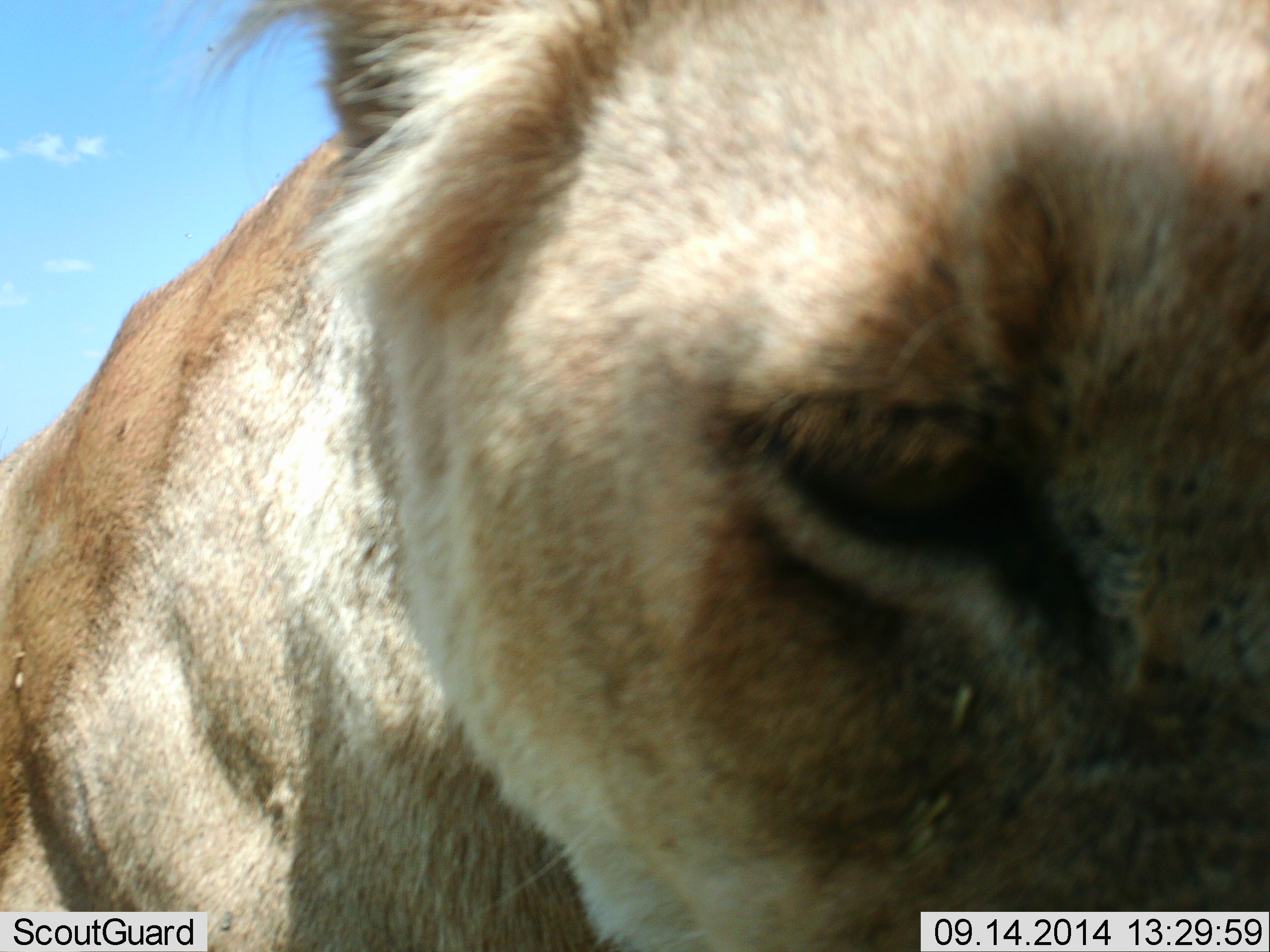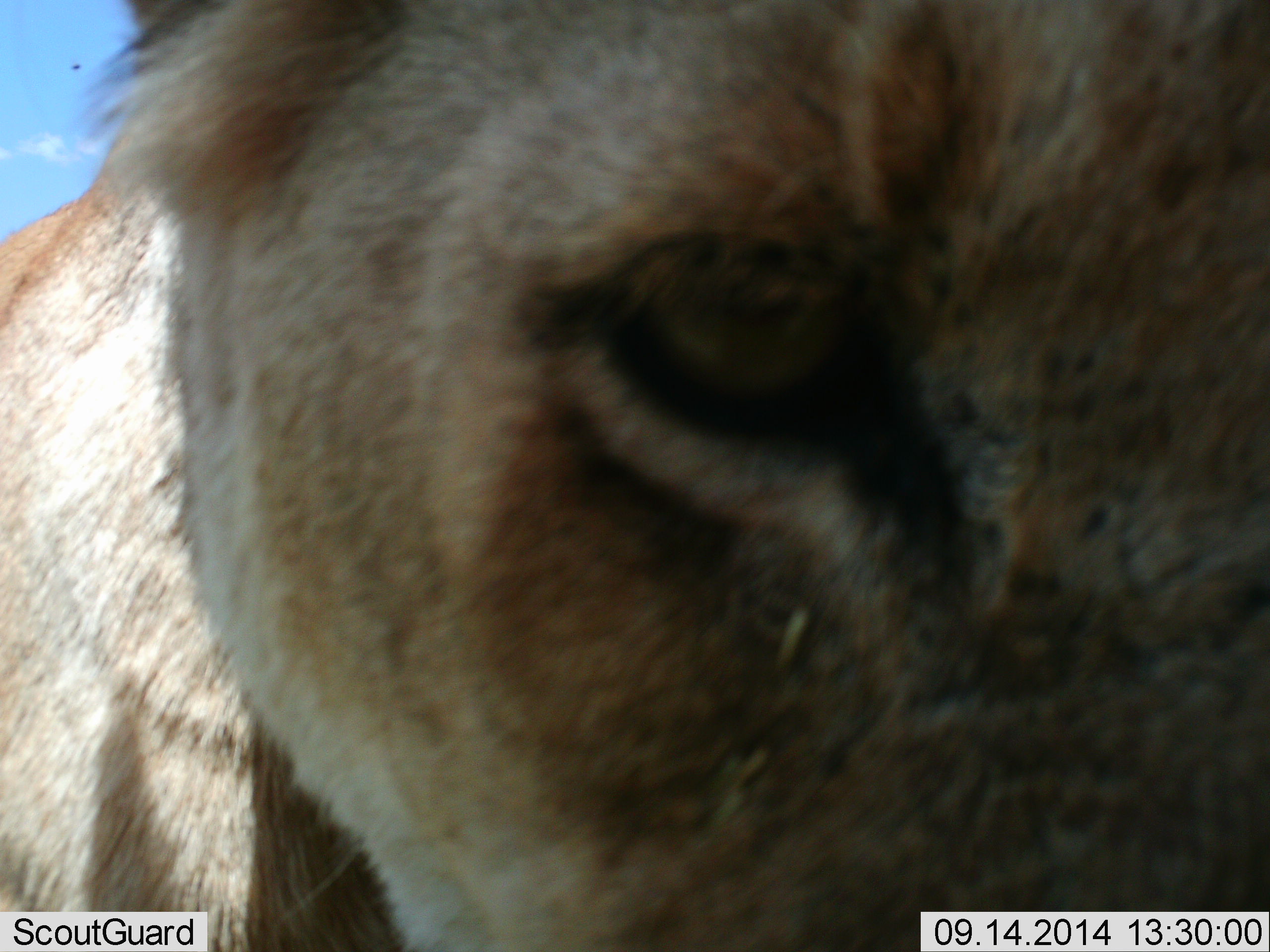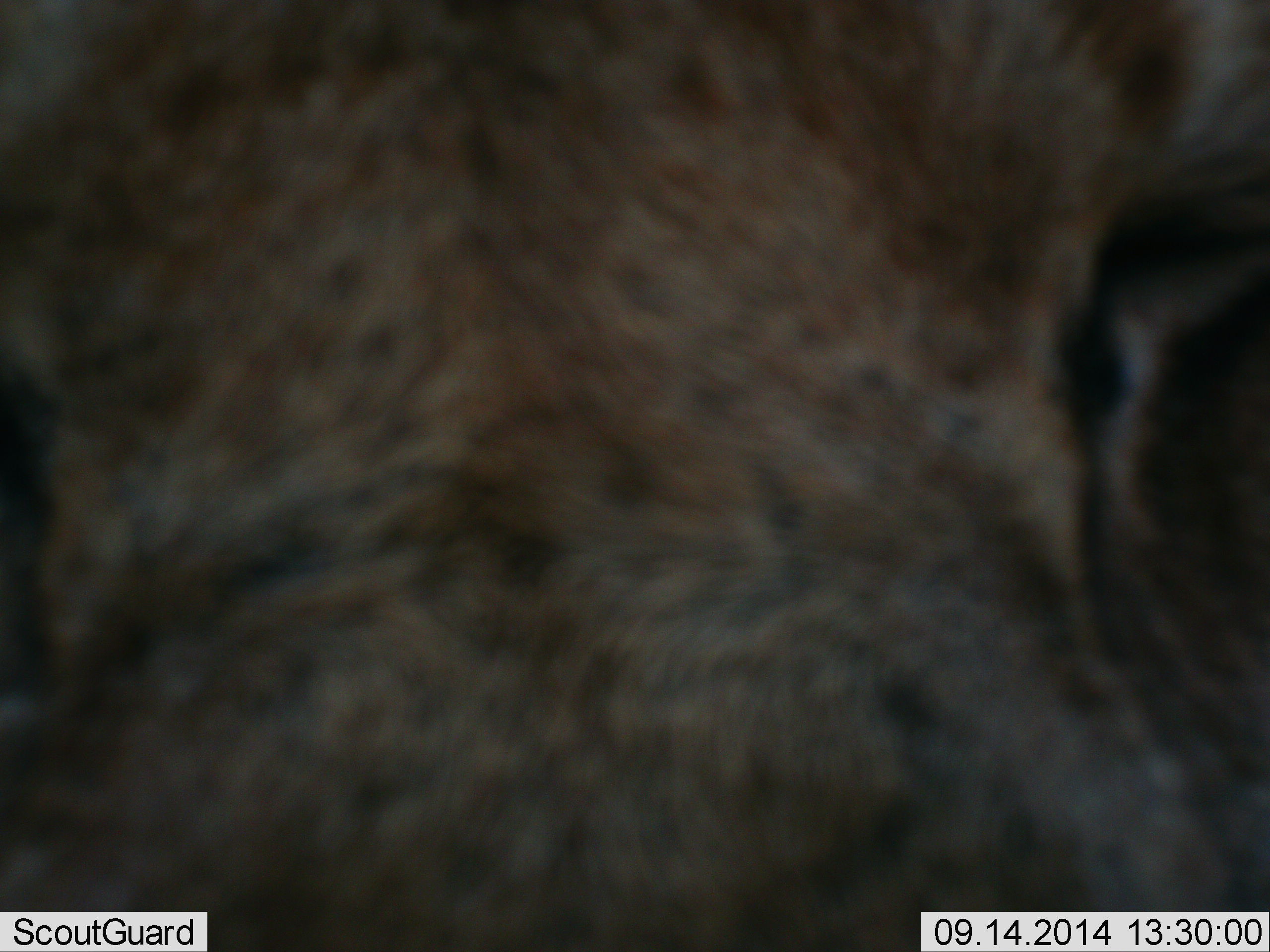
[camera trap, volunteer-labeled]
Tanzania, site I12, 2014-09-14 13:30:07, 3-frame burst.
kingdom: Animalia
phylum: Chordata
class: Mammalia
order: Carnivora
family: Felidae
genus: Panthera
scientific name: Panthera leo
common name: lion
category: lionfemale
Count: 1.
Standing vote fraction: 70%.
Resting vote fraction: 0%.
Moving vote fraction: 20%.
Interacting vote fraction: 30%.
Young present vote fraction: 0%.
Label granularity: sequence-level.